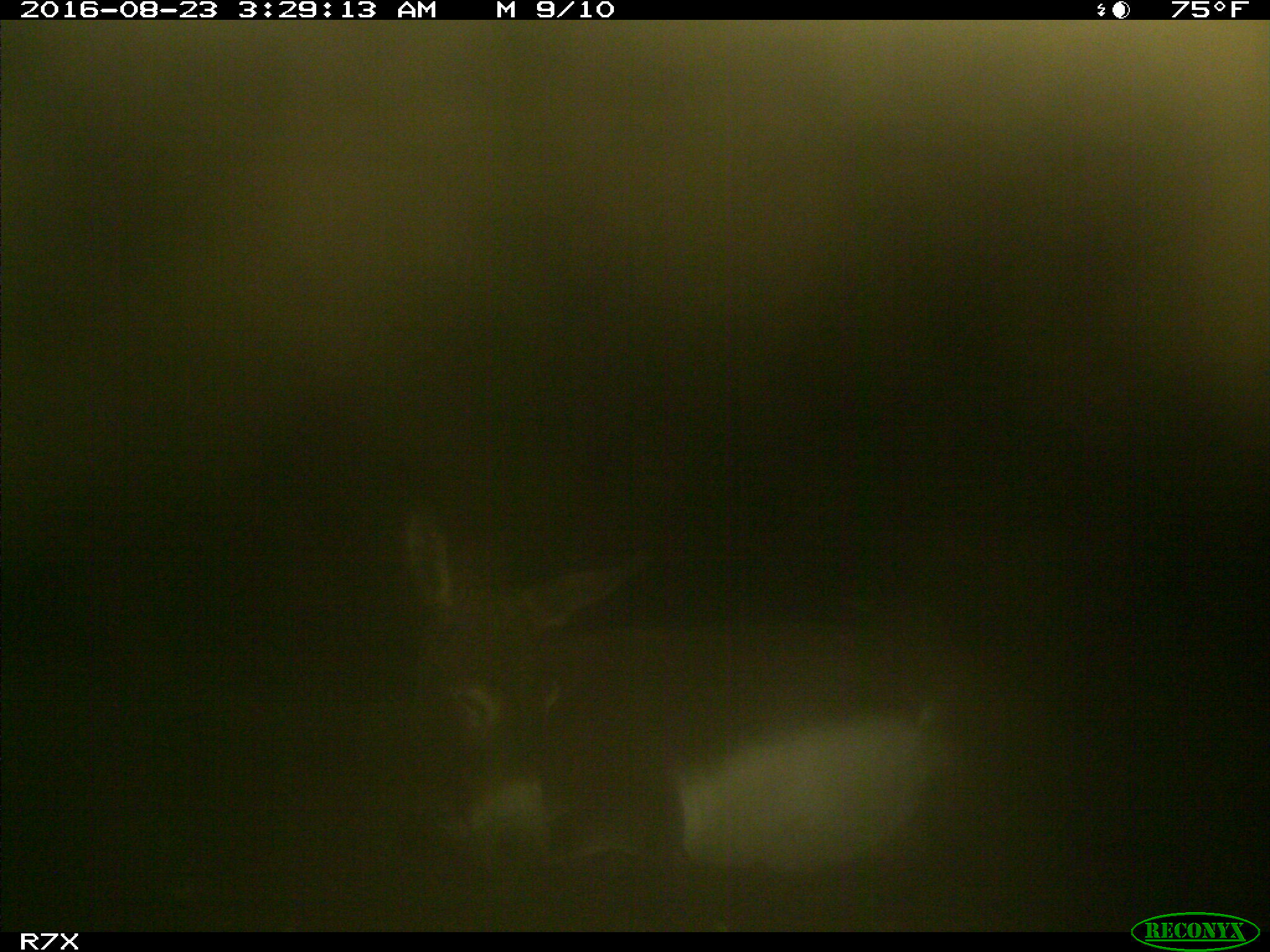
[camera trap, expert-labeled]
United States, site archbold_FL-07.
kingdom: Animalia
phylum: Chordata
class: Mammalia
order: Perissodactyla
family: Equidae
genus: Equus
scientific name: Equus africanus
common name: african wild ass